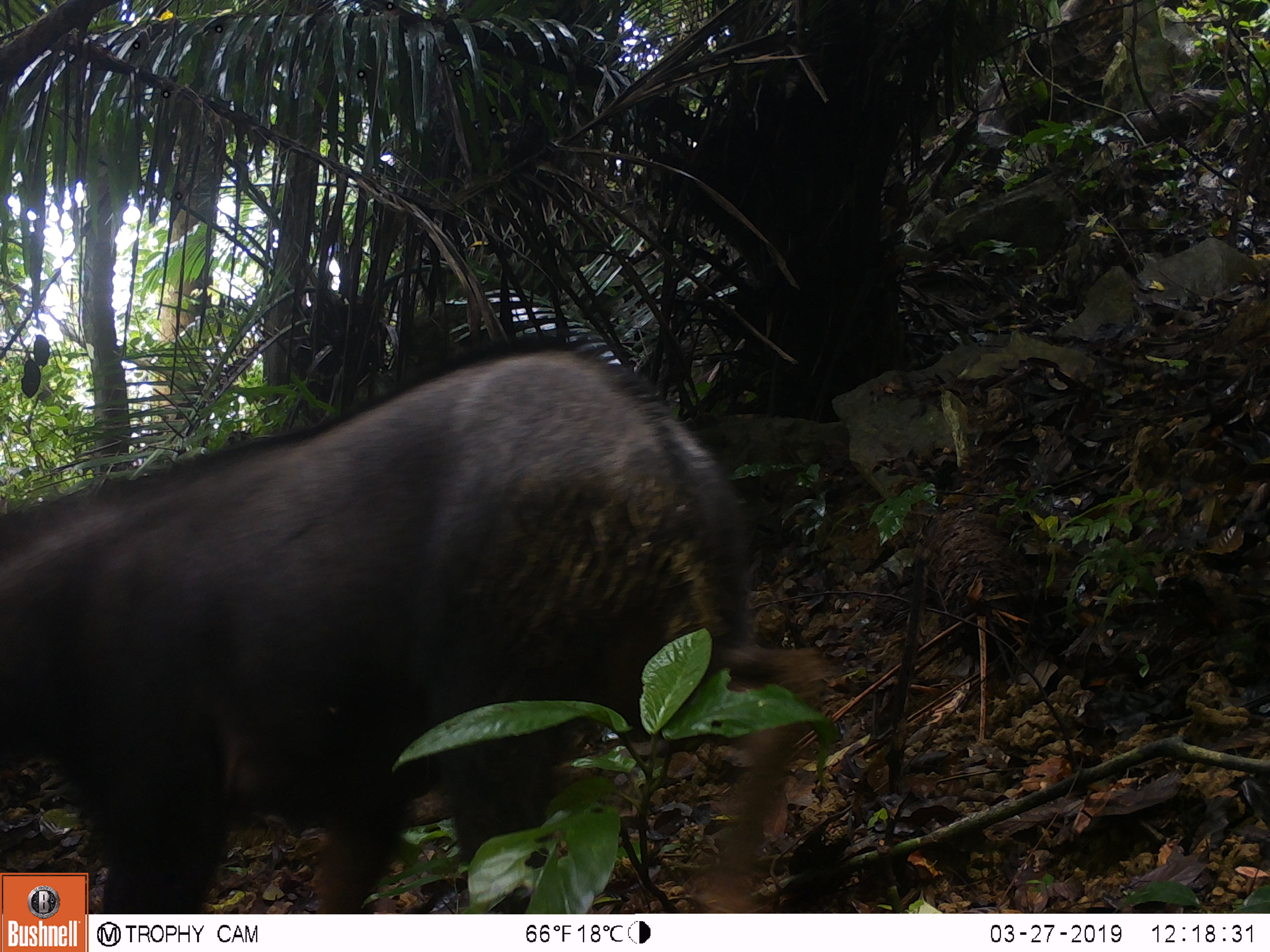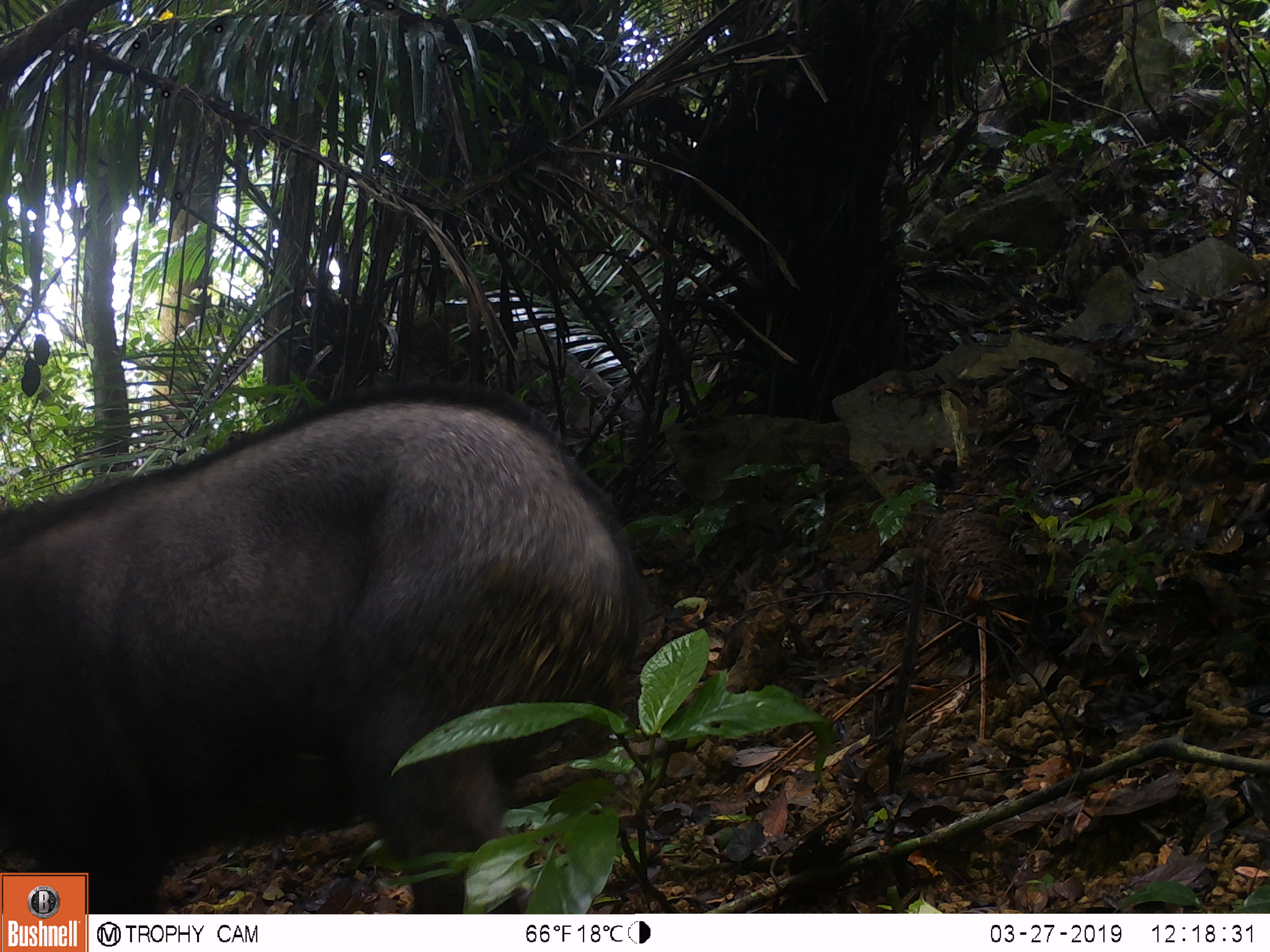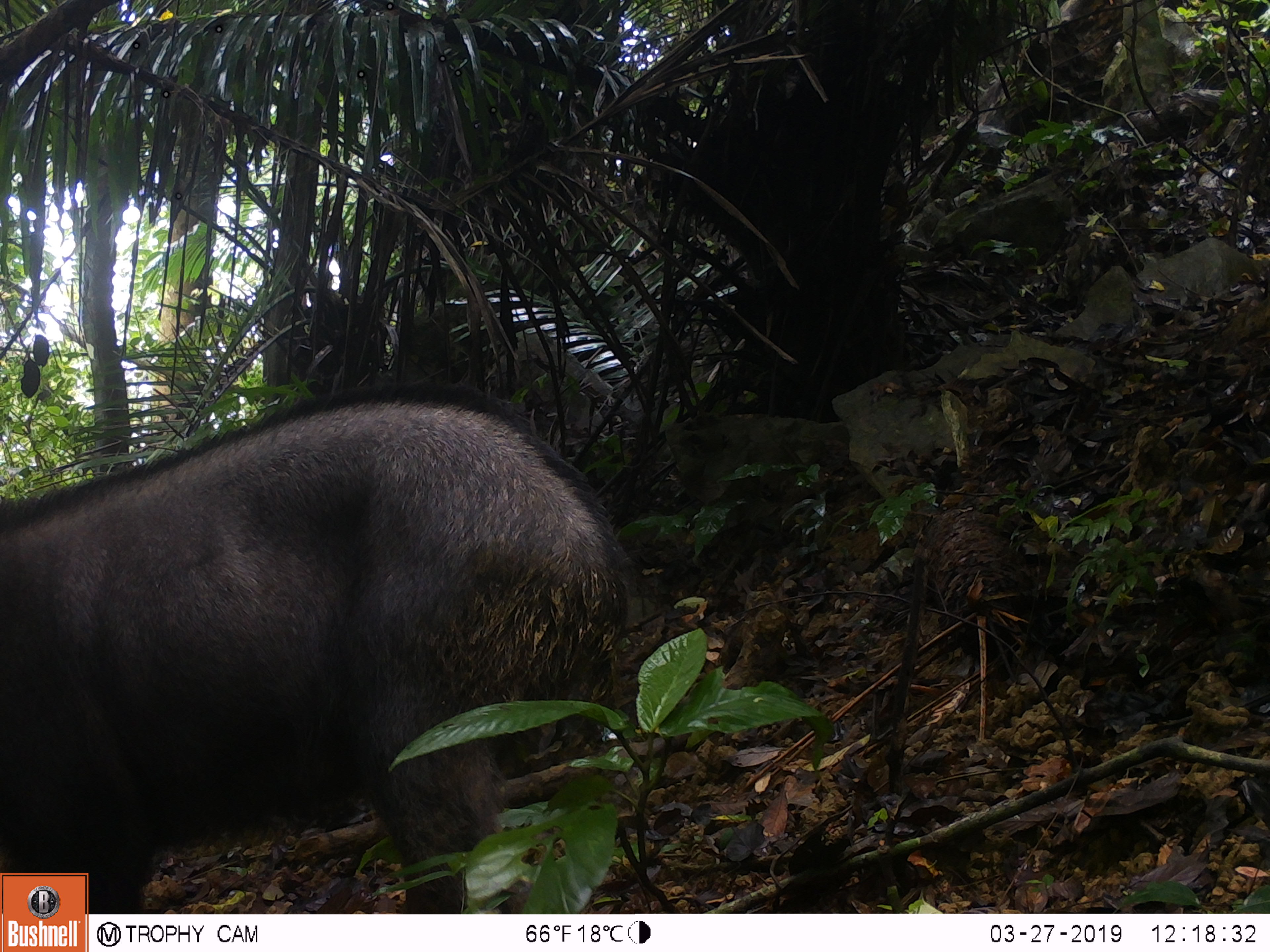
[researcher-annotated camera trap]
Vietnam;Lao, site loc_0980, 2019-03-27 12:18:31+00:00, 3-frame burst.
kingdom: Animalia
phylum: Chordata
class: Mammalia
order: Artiodactyla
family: Bovidae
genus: Capricornis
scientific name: Capricornis sumatraensis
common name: chinese serow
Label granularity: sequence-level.